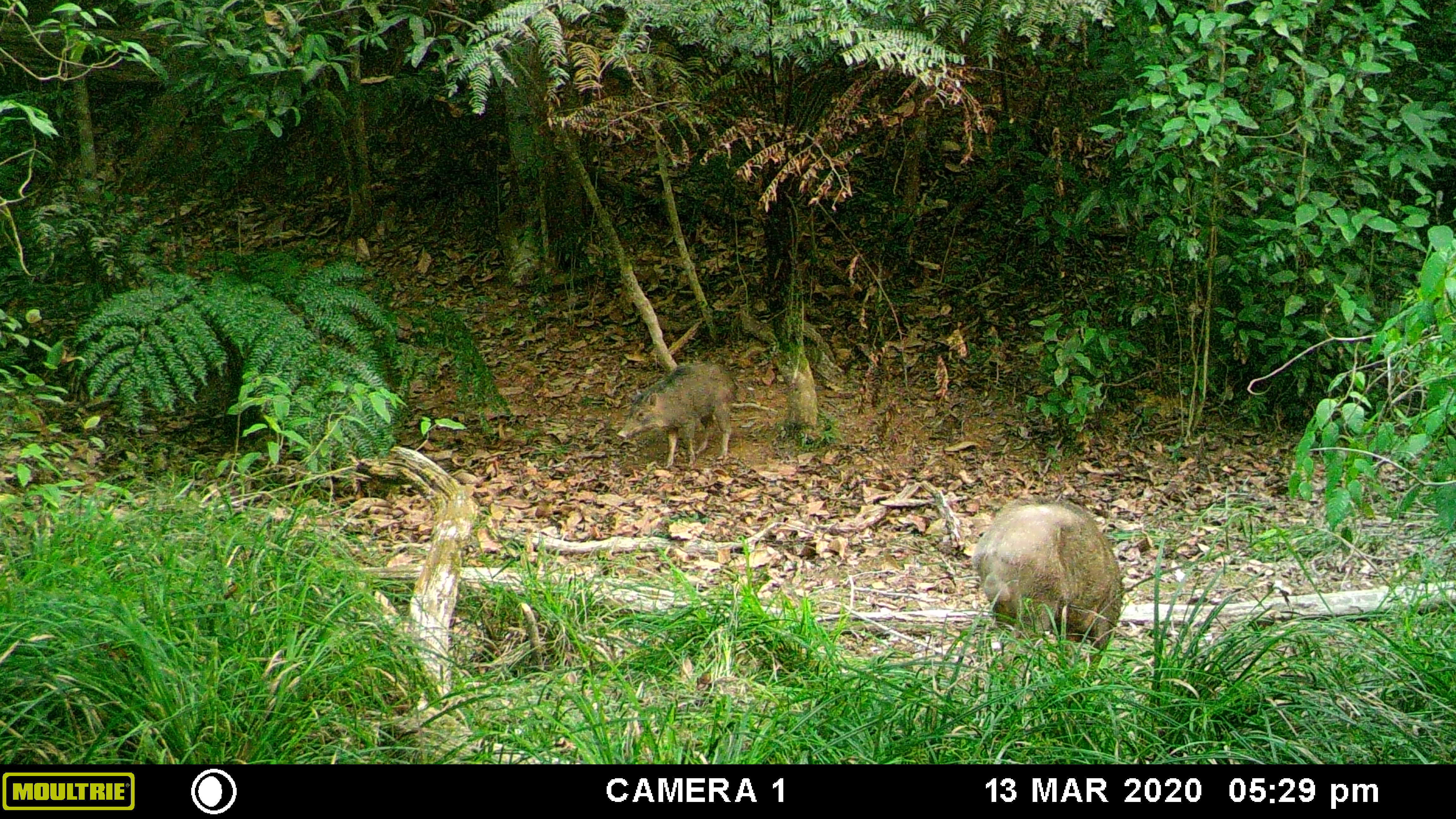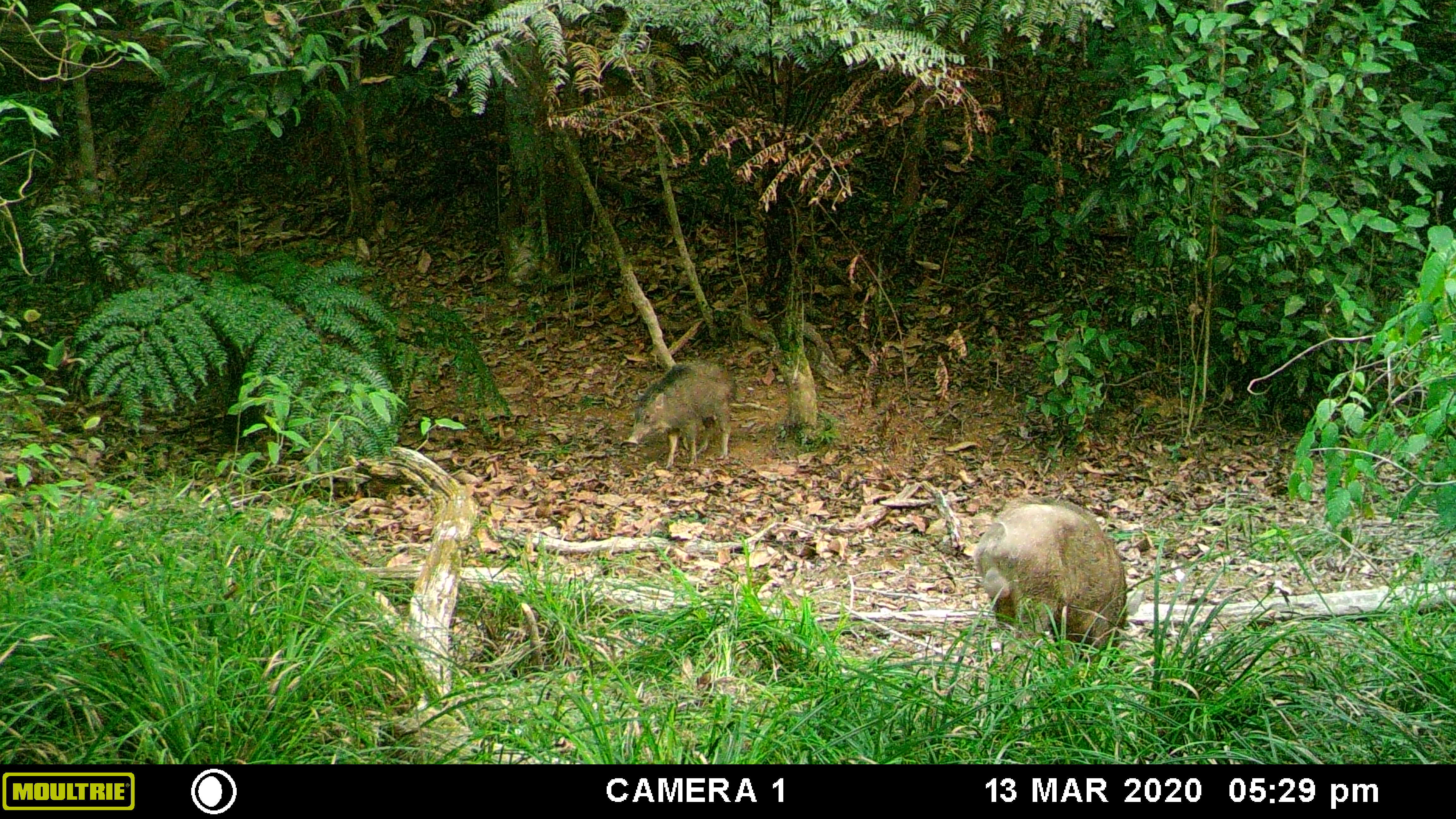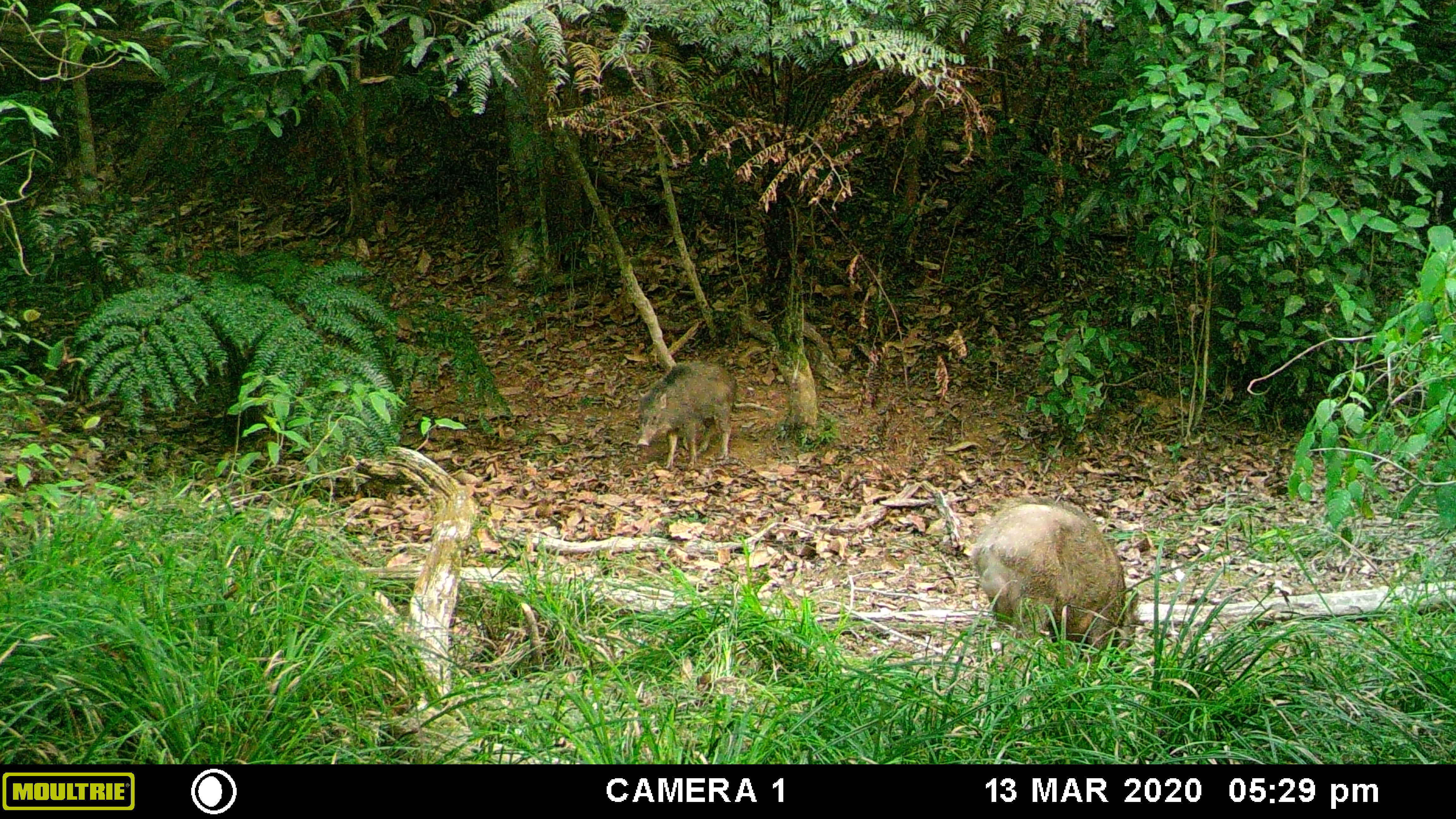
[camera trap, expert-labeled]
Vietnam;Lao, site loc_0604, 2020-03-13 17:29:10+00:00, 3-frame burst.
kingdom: Animalia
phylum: Chordata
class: Mammalia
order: Artiodactyla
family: Suidae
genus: Sus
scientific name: Sus scrofa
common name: eurasian wild pig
Eurasian wild pig (Sus scrofa). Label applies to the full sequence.